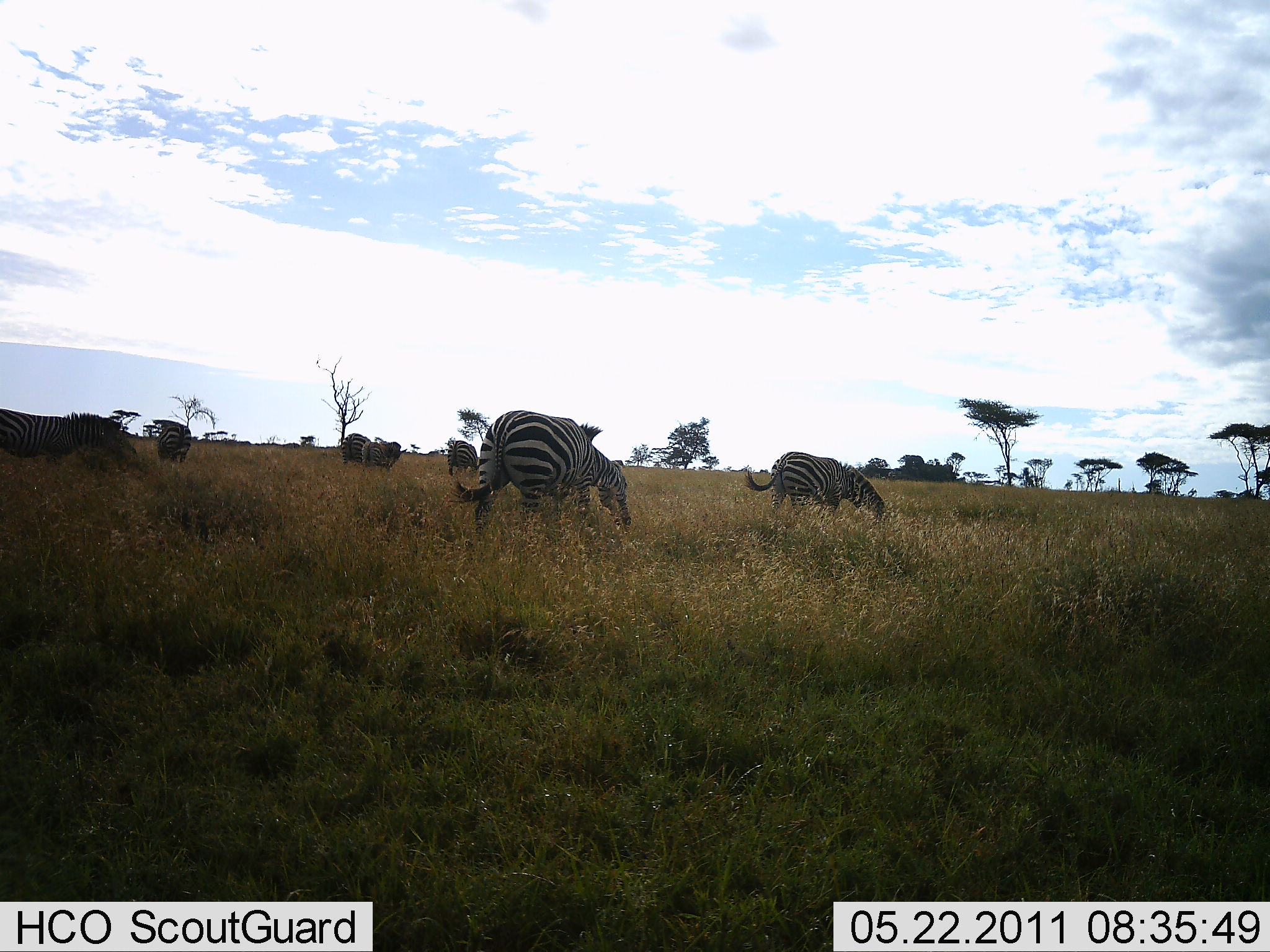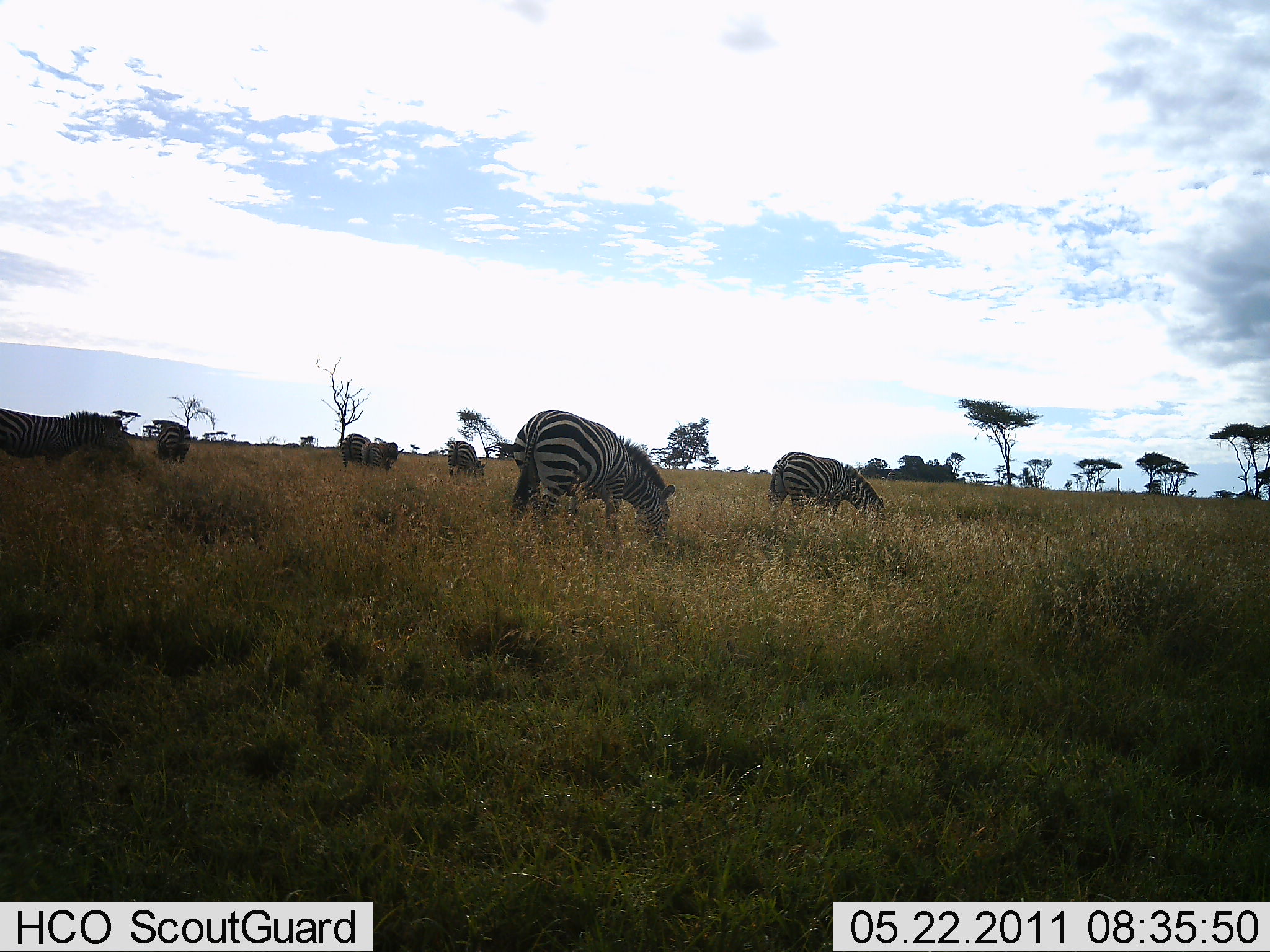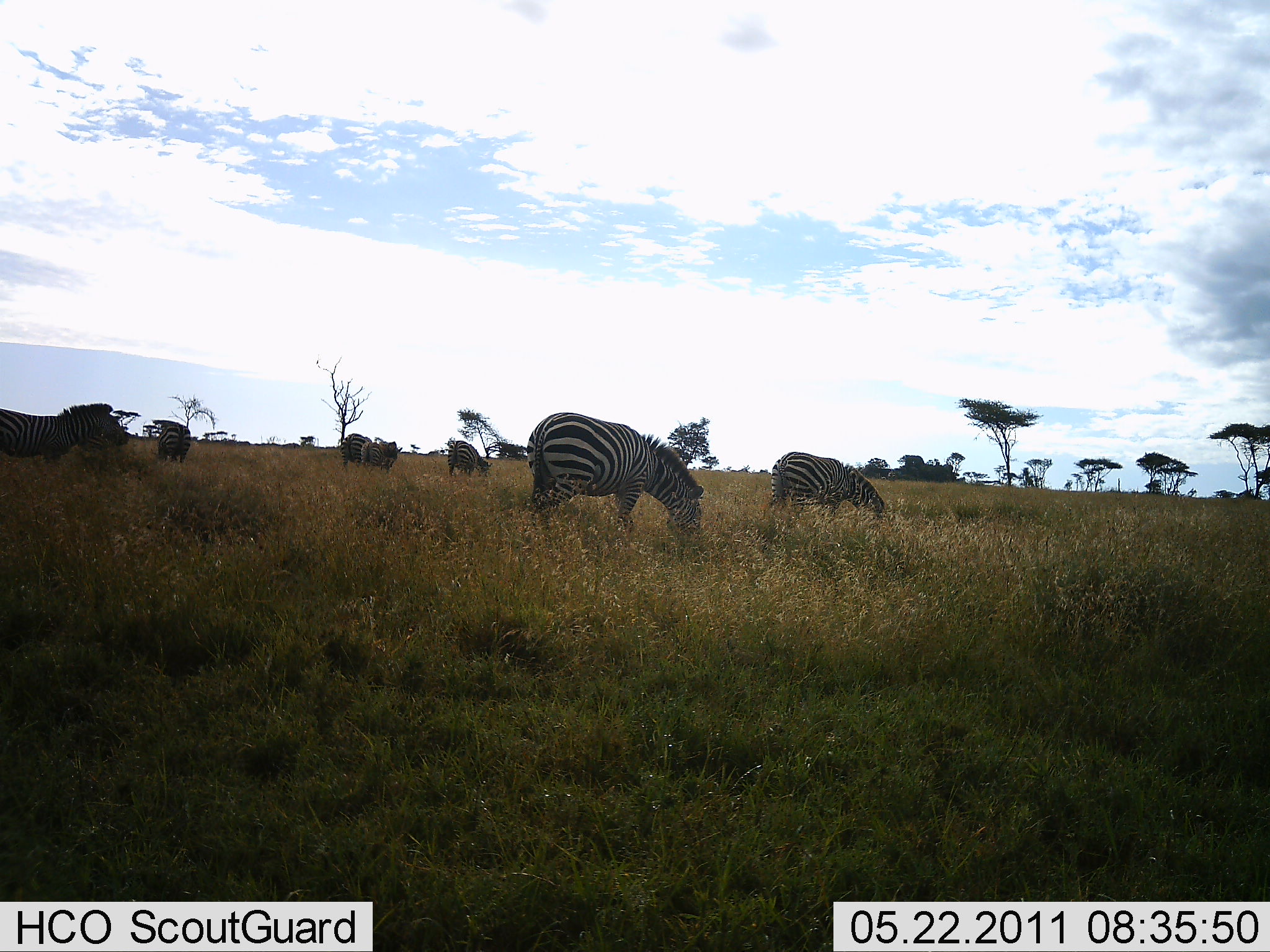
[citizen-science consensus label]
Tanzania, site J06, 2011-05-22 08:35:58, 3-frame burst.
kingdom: Animalia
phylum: Chordata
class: Mammalia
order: Perissodactyla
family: Equidae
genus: Equus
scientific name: Equus quagga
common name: plains zebra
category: zebra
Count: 7.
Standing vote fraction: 20%.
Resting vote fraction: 0%.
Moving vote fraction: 40%.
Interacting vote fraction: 0%.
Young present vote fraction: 0%.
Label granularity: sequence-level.